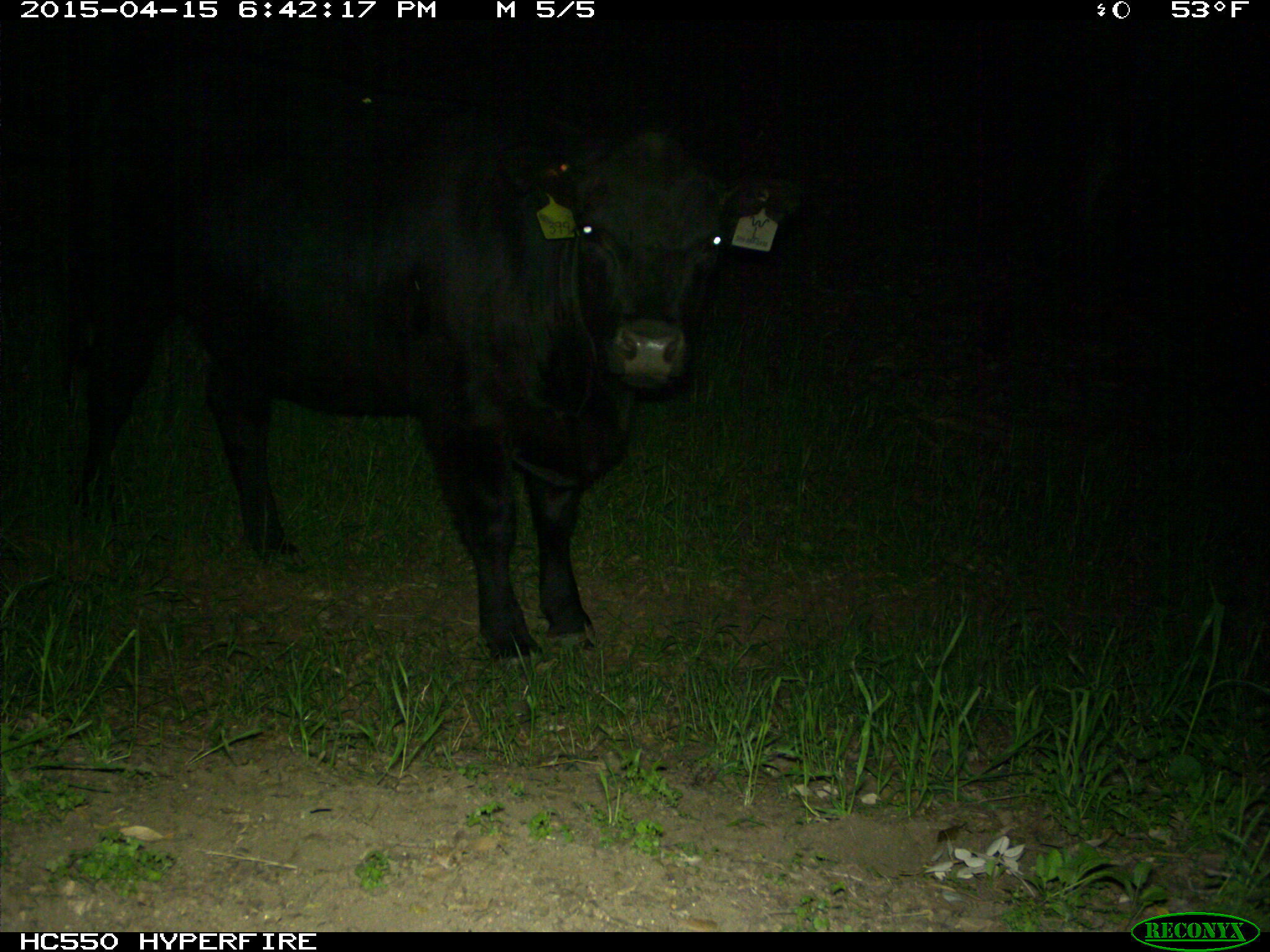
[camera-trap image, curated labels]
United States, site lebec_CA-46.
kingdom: Animalia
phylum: Chordata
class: Mammalia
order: Artiodactyla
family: Bovidae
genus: Bos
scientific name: Bos taurus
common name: domestic cow